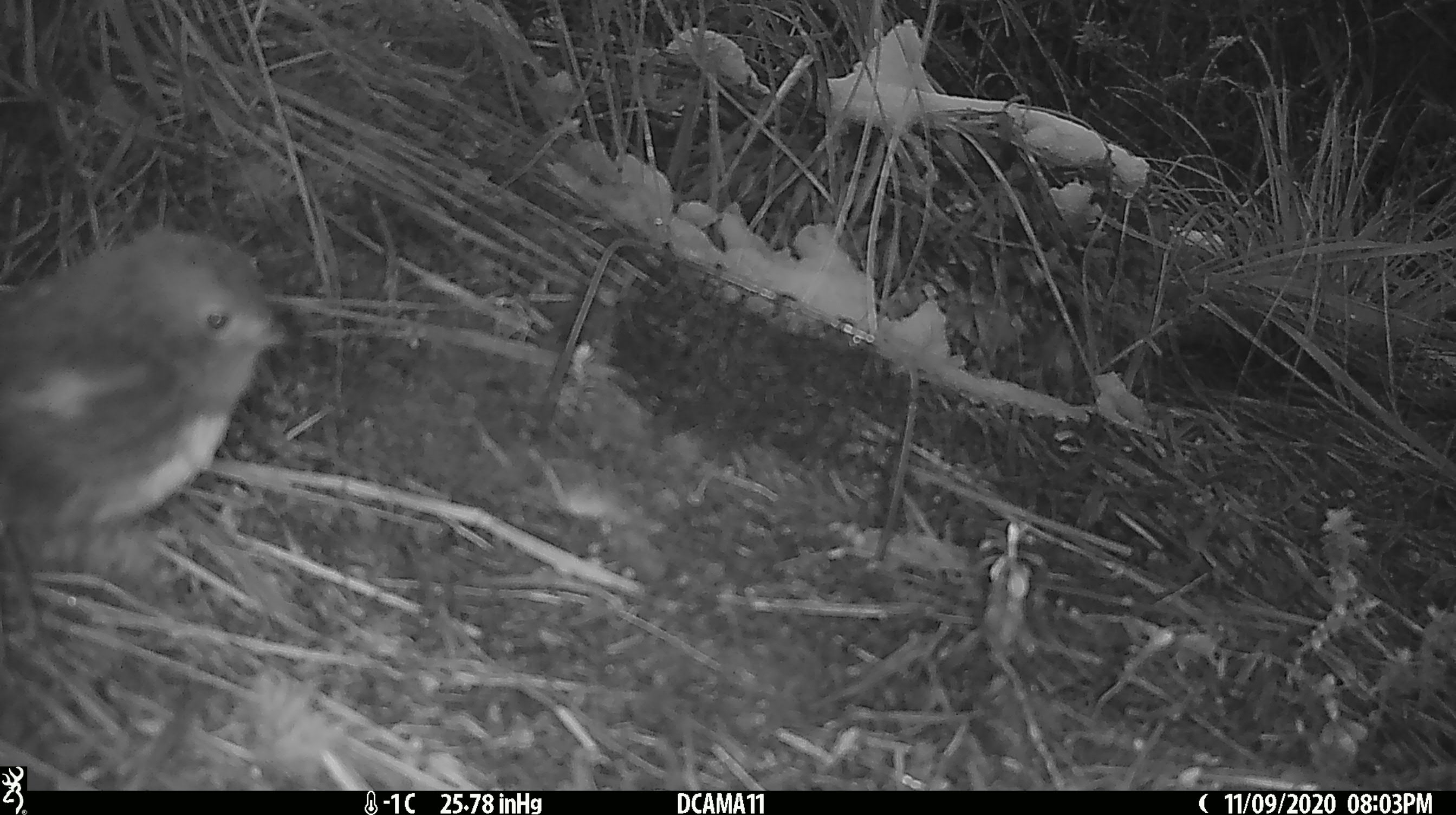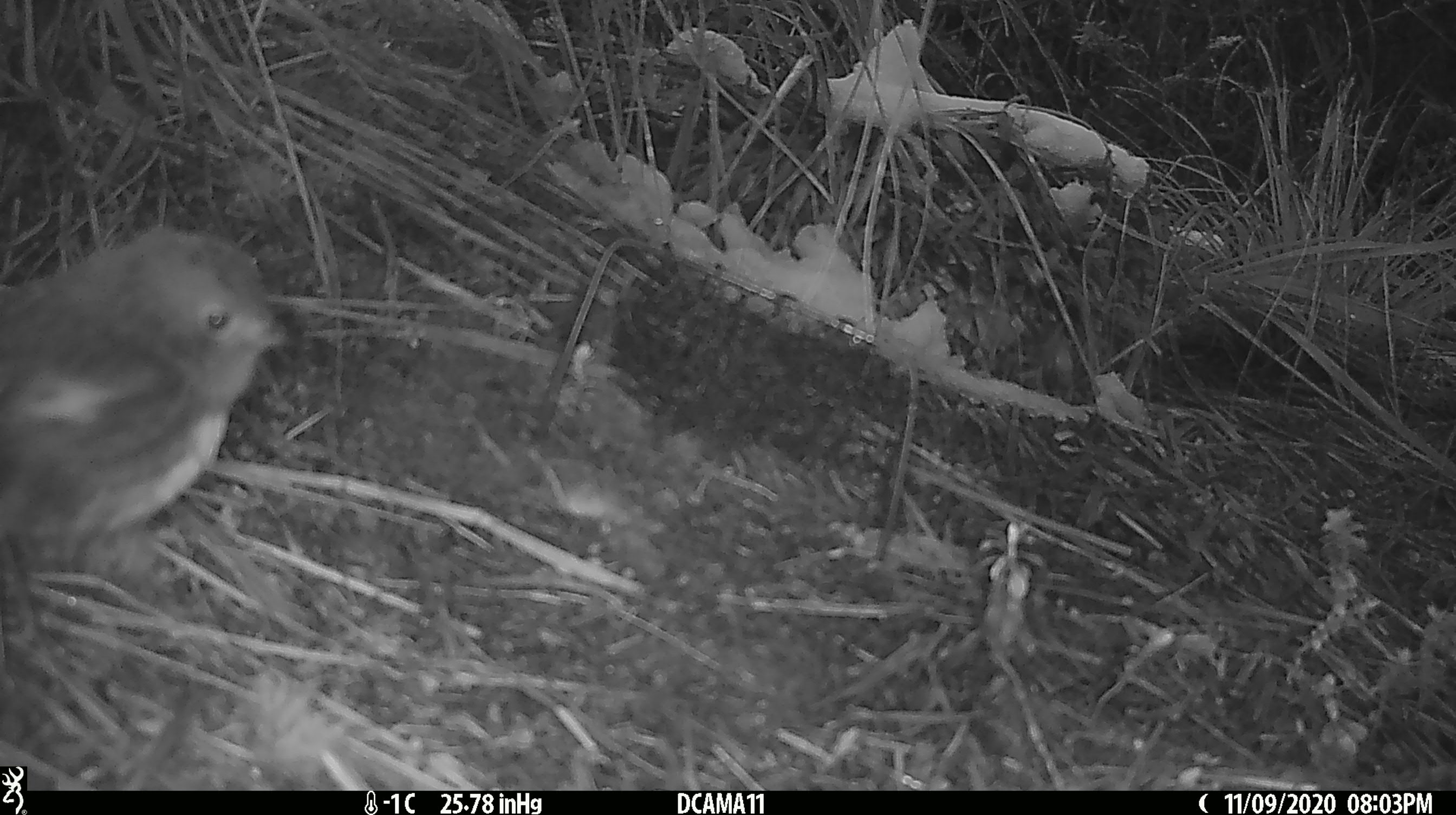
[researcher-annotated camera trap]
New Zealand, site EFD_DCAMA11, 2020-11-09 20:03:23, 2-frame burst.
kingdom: Animalia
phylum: Chordata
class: Aves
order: Passeriformes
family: Petroicidae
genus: Petroica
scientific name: Petroica macrocephala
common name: tomtit